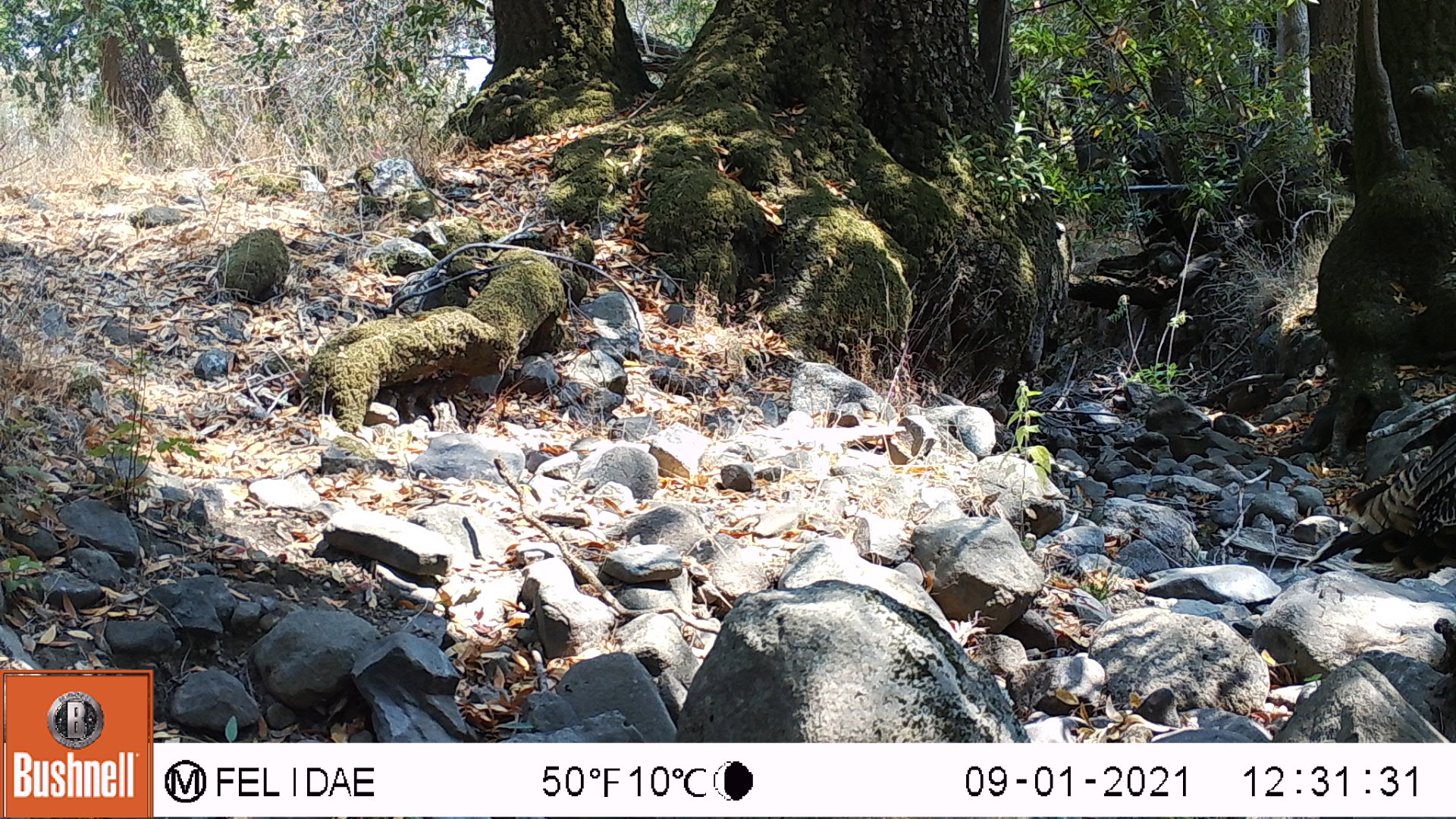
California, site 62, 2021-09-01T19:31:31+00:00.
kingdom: Animalia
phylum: Chordata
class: Aves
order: Galliformes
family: Phasianidae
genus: Meleagris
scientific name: Meleagris gallopavo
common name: turkey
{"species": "turkey (Meleagris gallopavo)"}